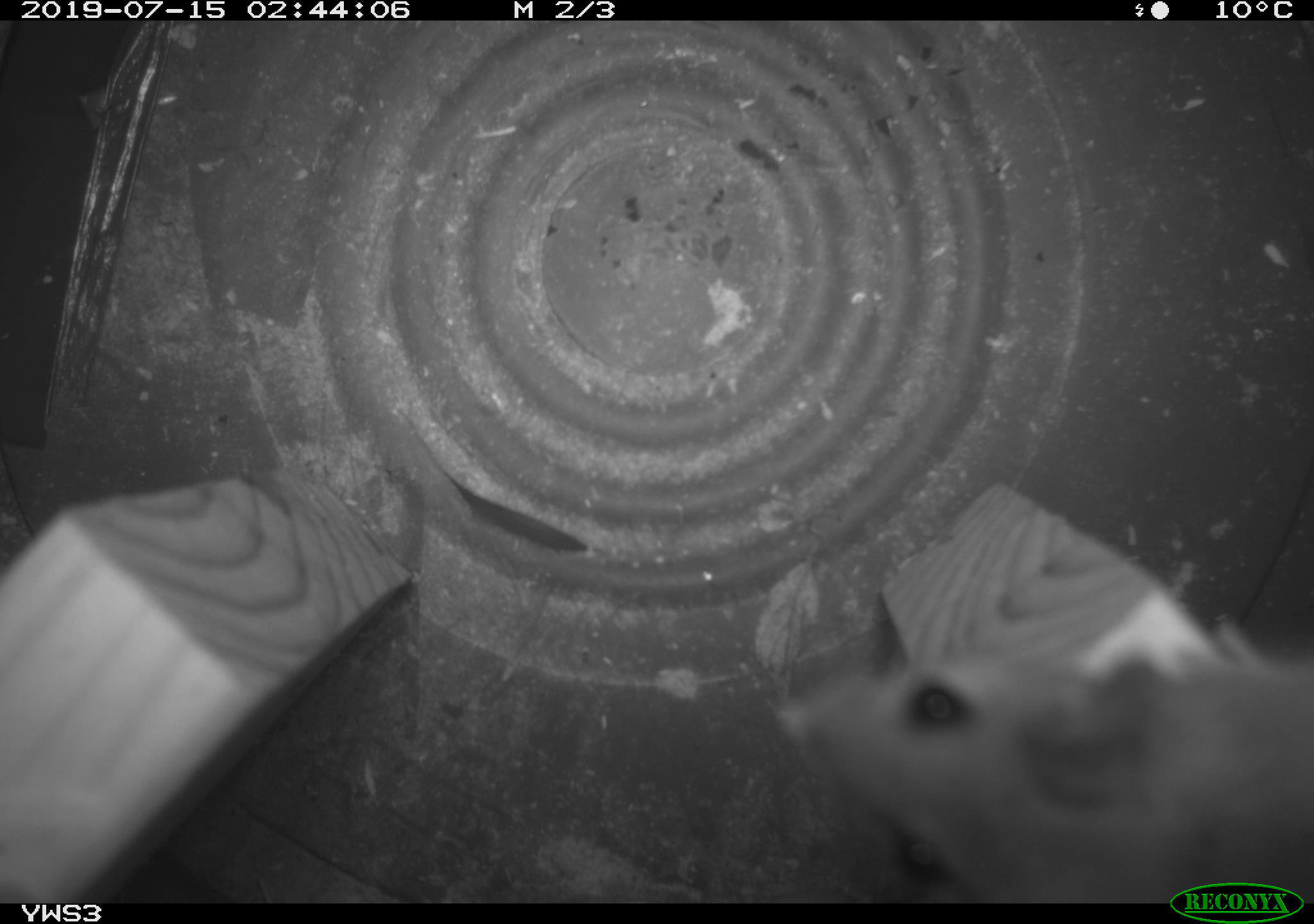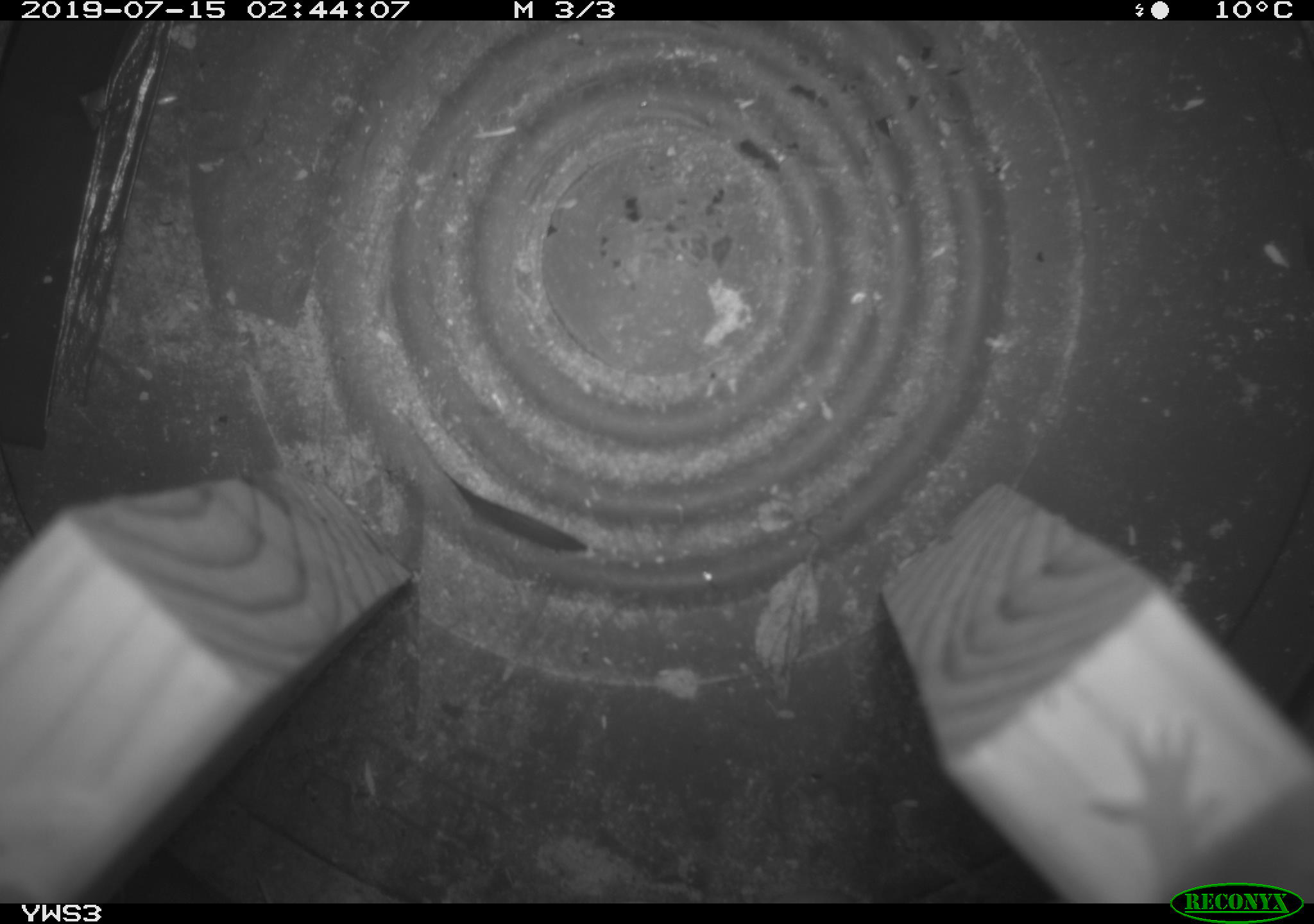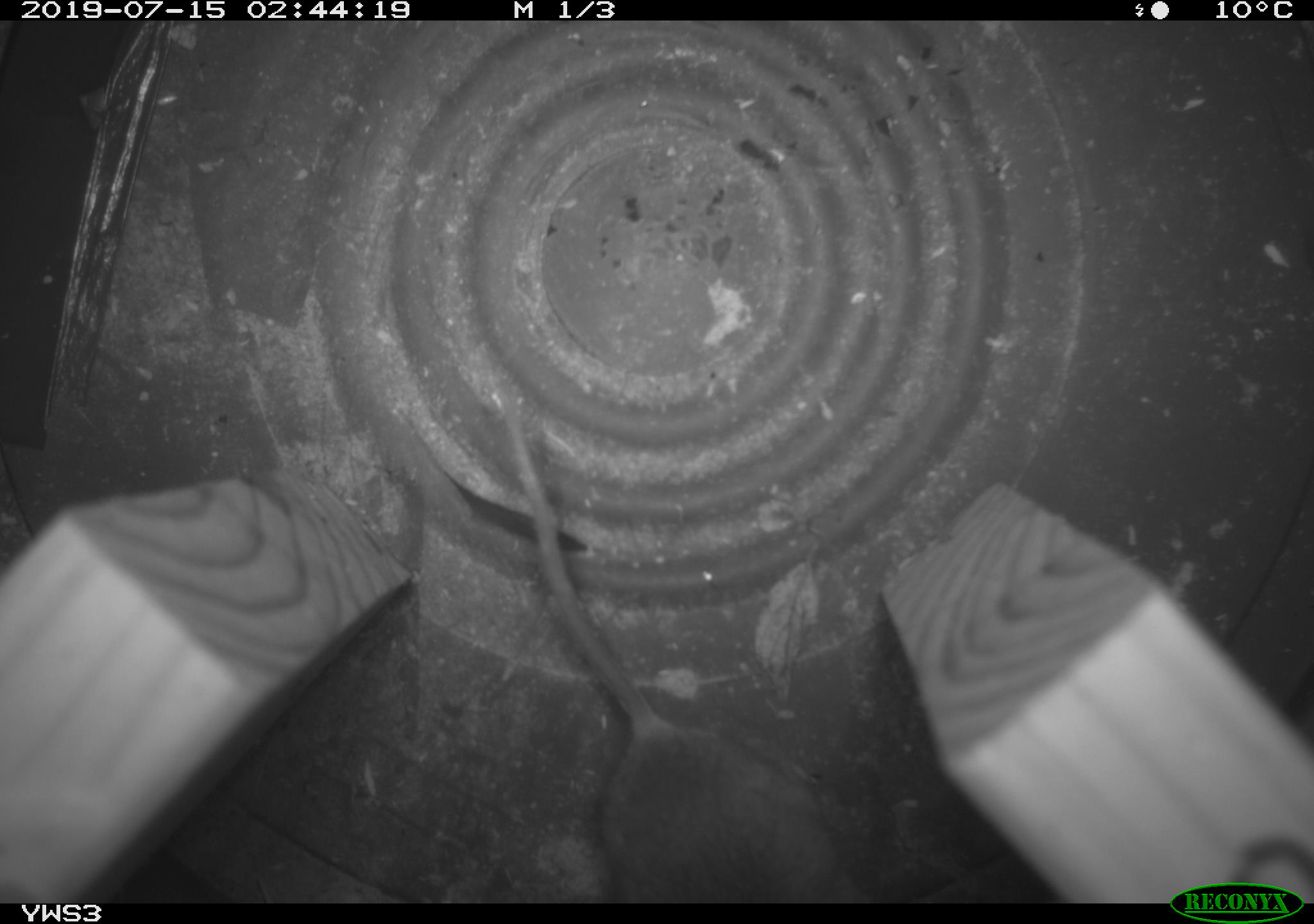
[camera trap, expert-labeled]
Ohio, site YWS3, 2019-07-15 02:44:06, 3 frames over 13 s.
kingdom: Animalia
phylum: Chordata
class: Mammalia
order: Rodentia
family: Cricetidae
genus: Peromyscus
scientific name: Peromyscus leucopus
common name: white-footed mouse